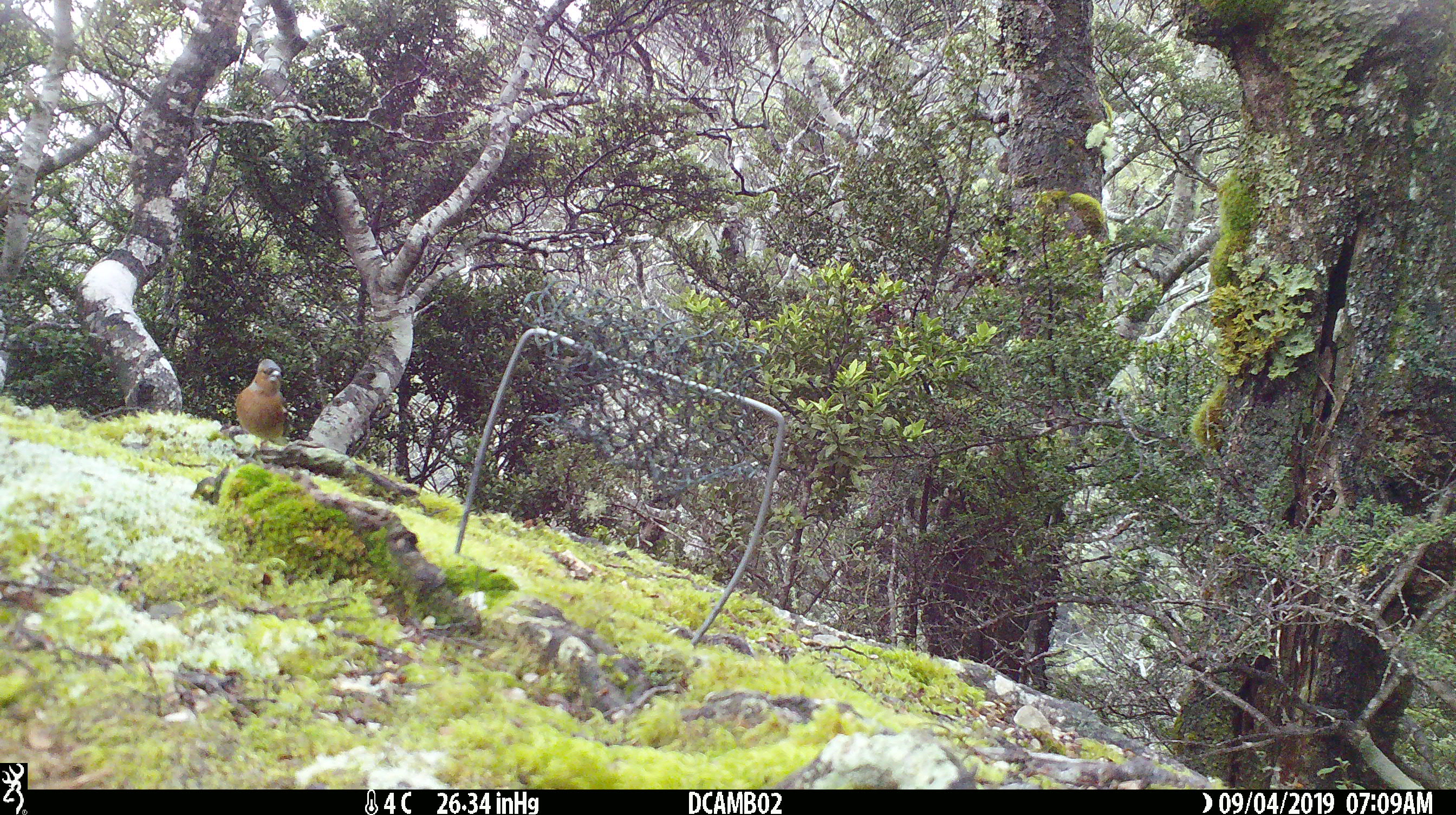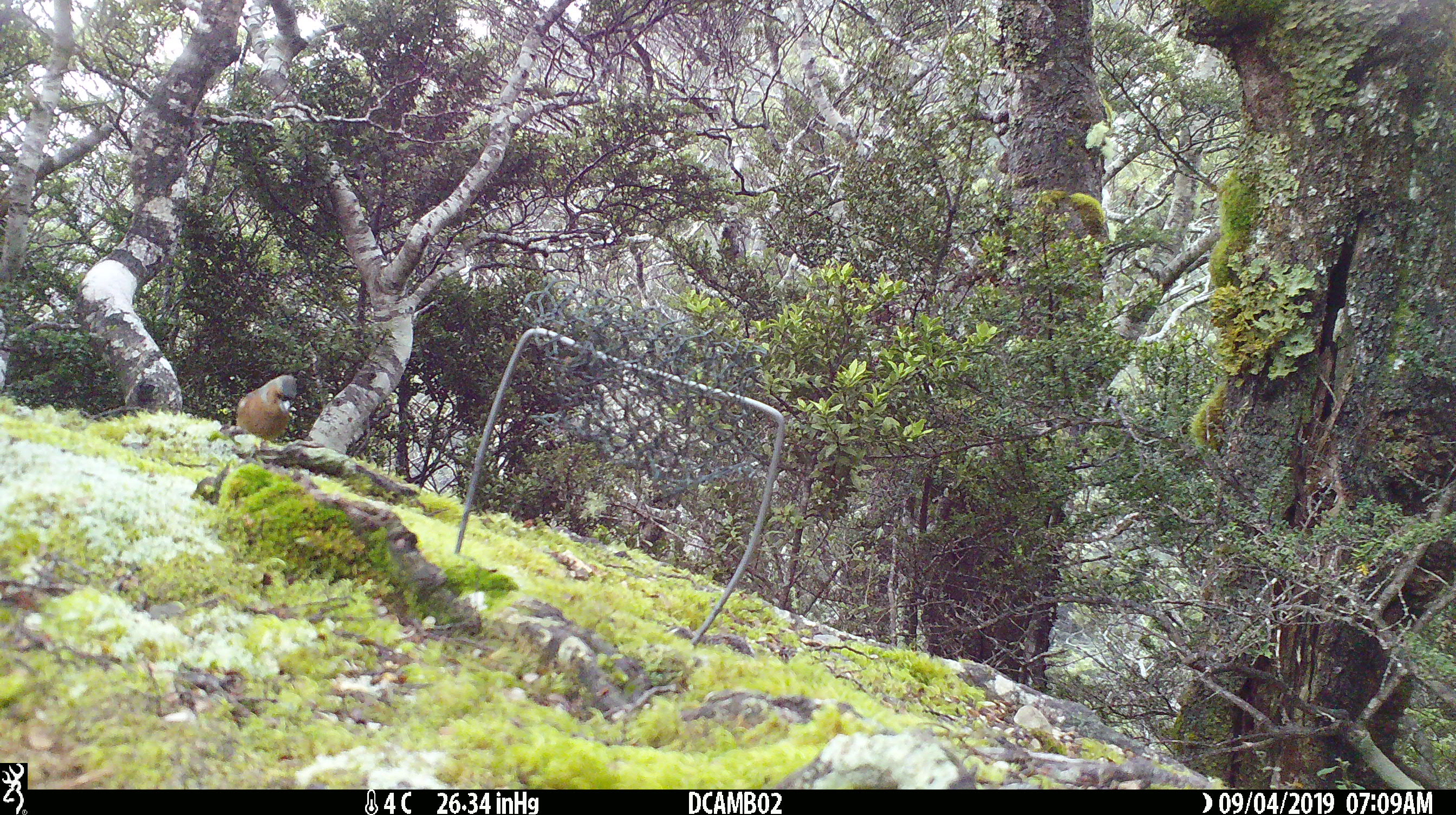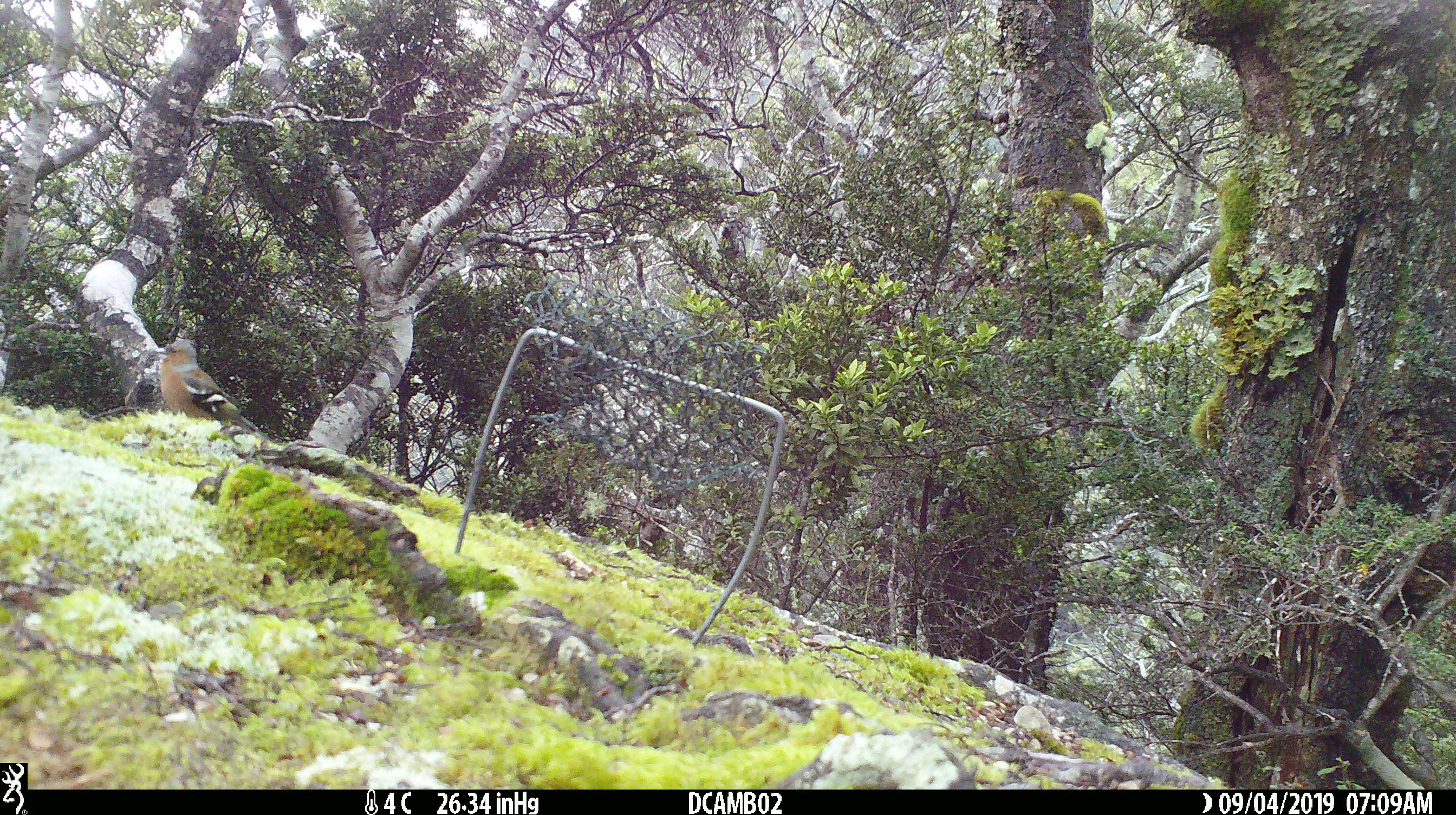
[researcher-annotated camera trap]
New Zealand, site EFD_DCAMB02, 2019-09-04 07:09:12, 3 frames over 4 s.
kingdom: Animalia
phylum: Chordata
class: Aves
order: Passeriformes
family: Fringillidae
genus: Fringilla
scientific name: Fringilla coelebs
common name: common chaffinch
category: chaffinch